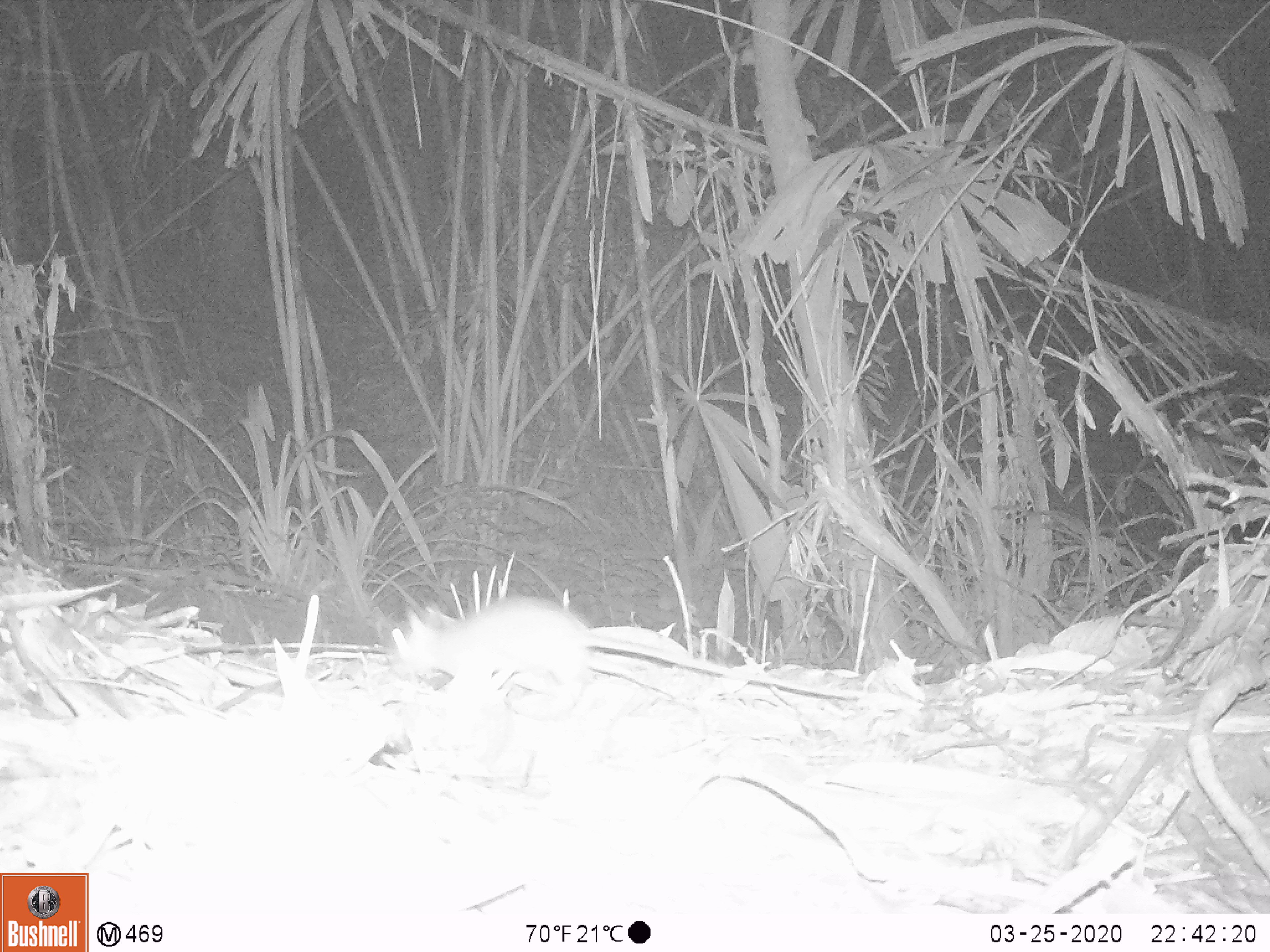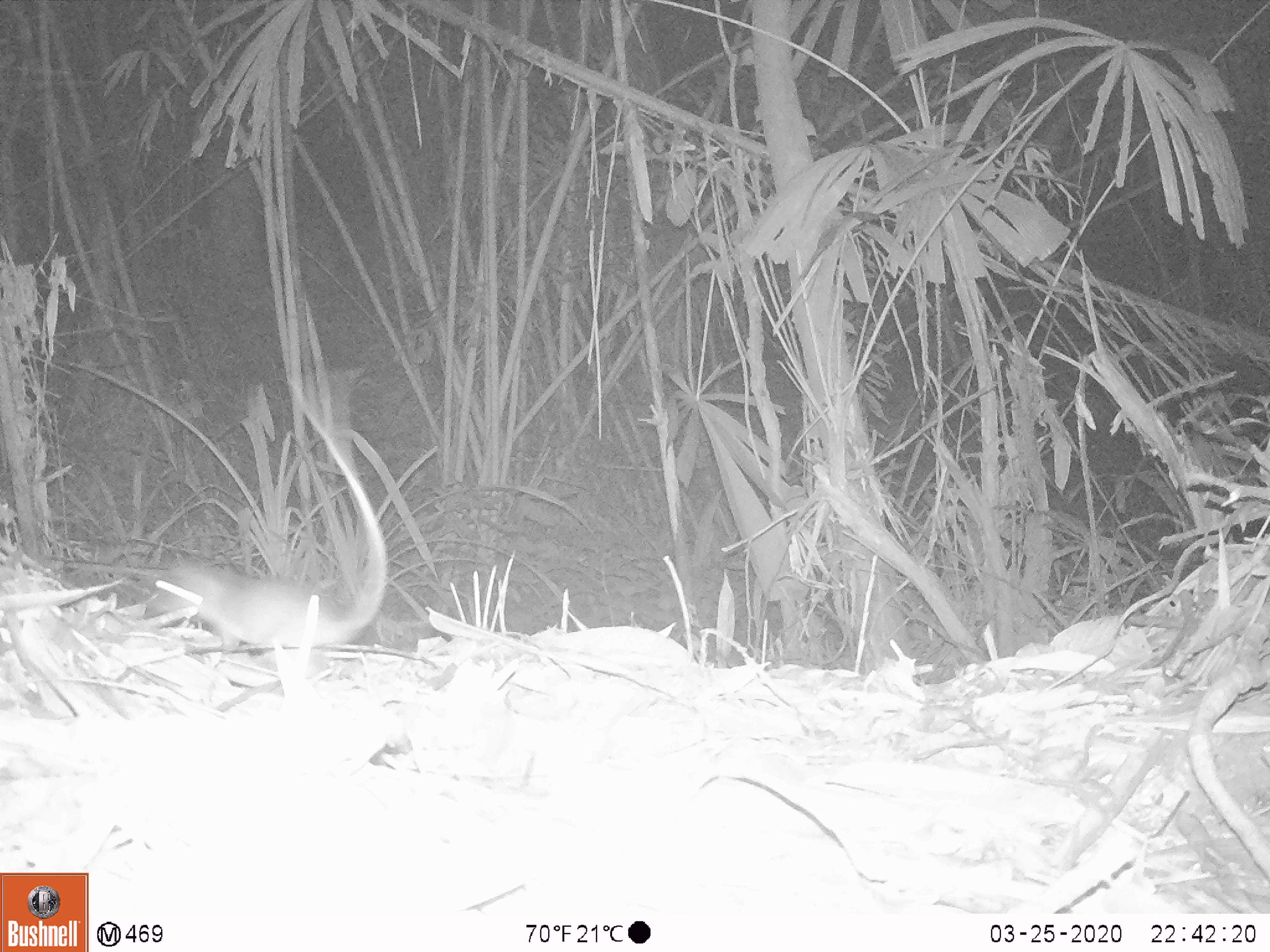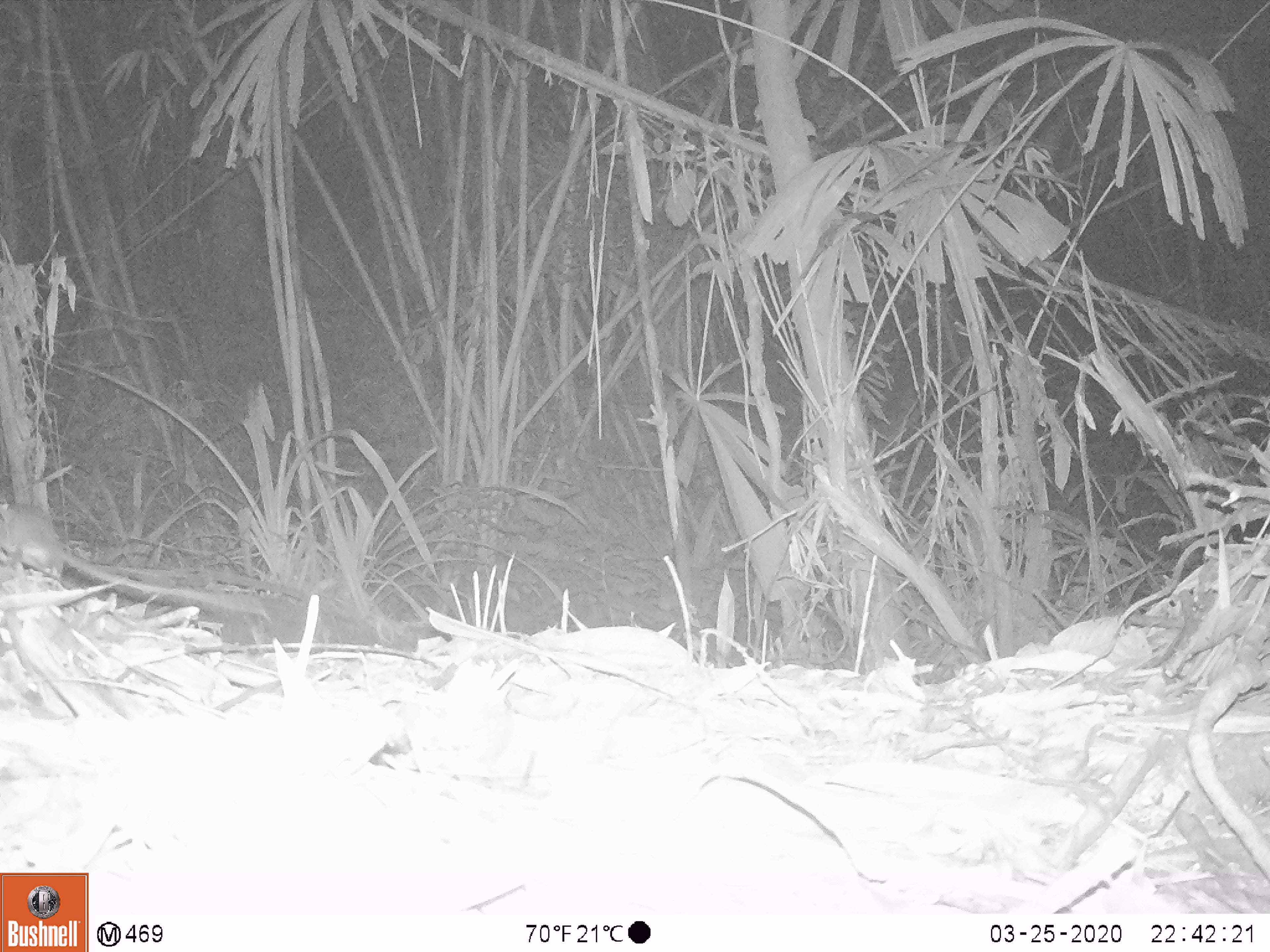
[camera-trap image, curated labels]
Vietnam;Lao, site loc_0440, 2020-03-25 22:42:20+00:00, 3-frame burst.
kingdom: Animalia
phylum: Chordata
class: Mammalia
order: Rodentia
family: Muridae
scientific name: Muridae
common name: old-world mice and rats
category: unidentified murid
Unidentified murid (old-world mice and rats) (Muridae). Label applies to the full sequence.